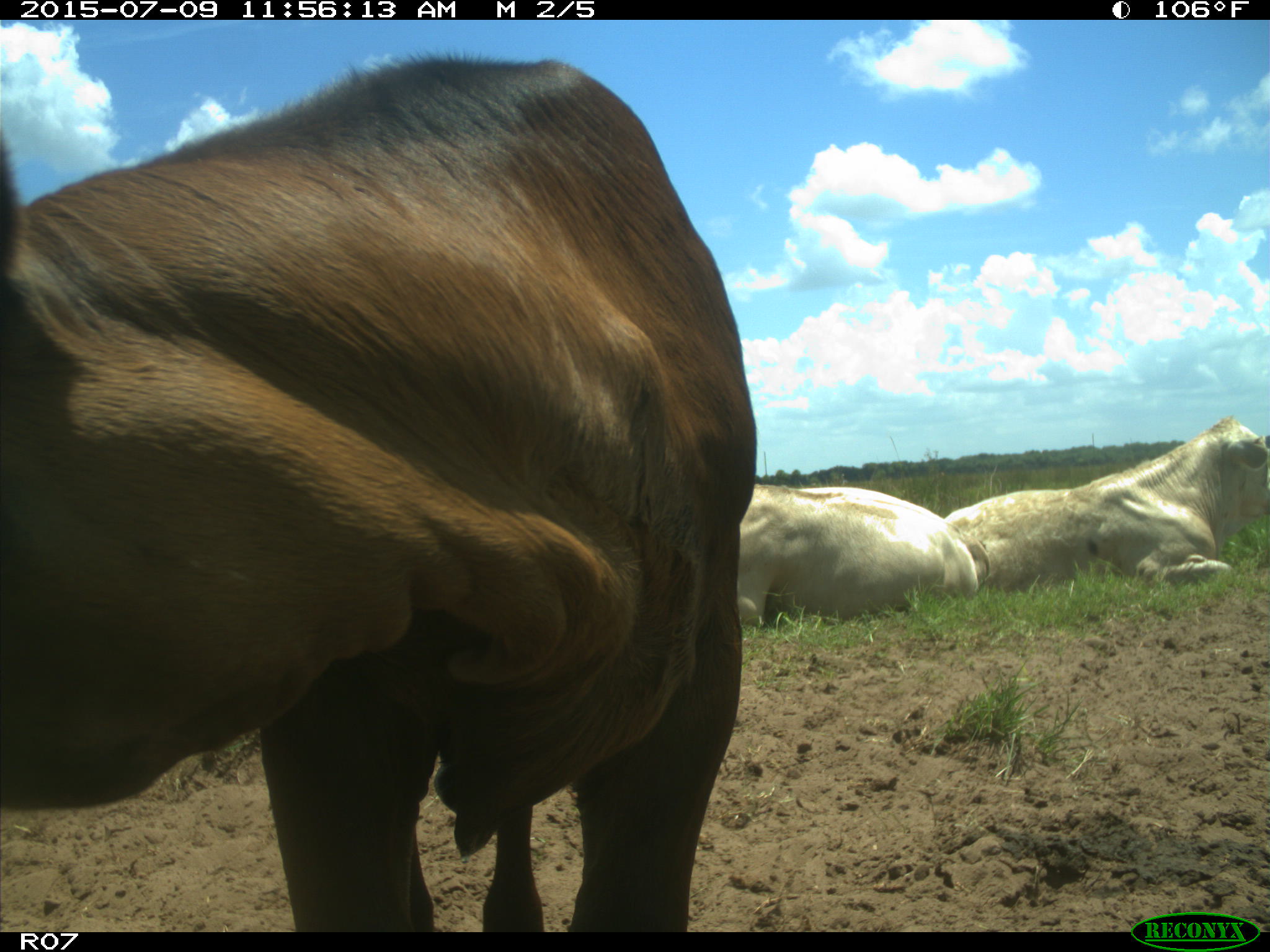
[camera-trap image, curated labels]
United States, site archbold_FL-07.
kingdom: Animalia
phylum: Chordata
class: Mammalia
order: Artiodactyla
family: Bovidae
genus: Bos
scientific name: Bos taurus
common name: domestic cow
Bos taurus (domestic cow).